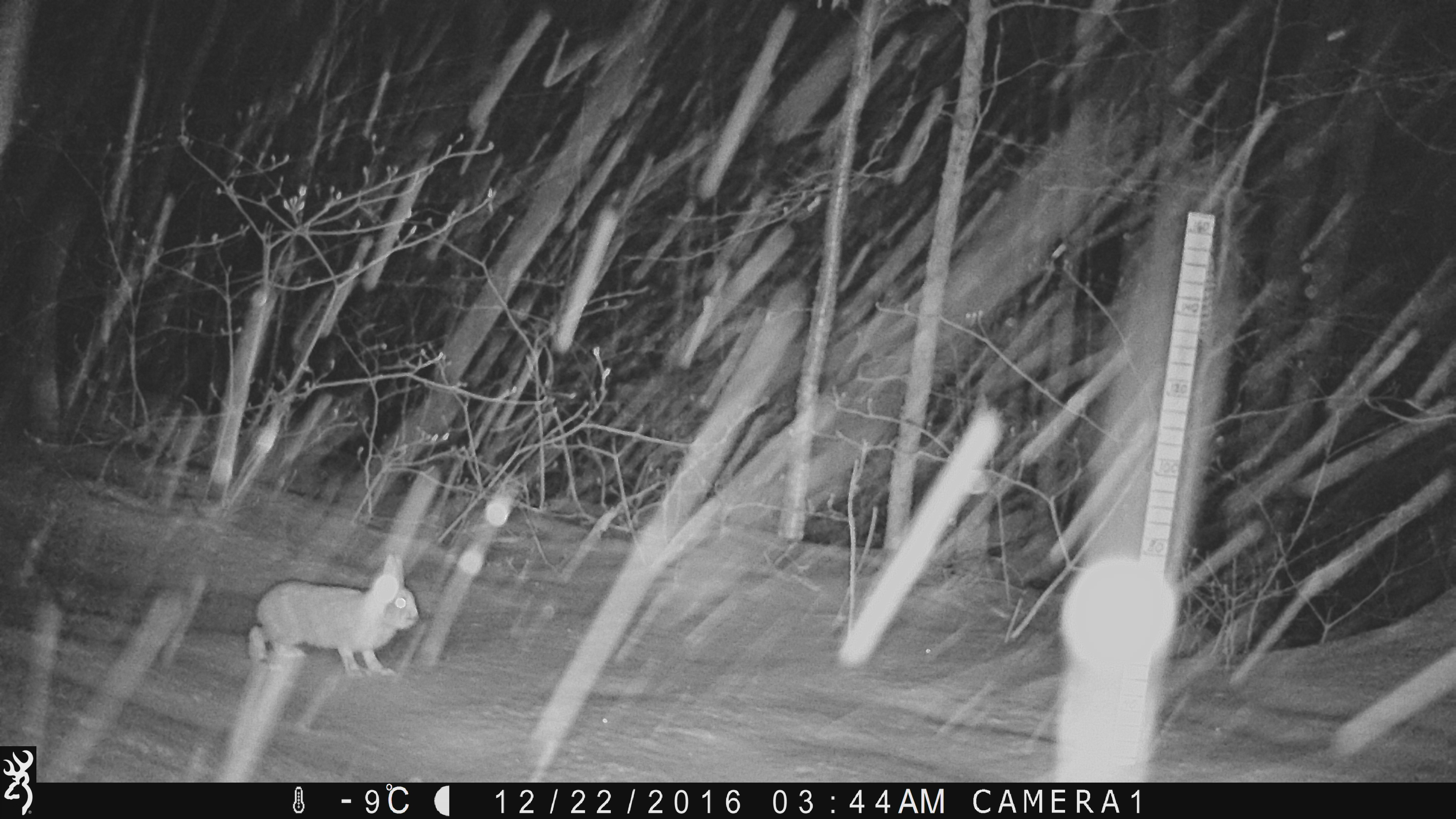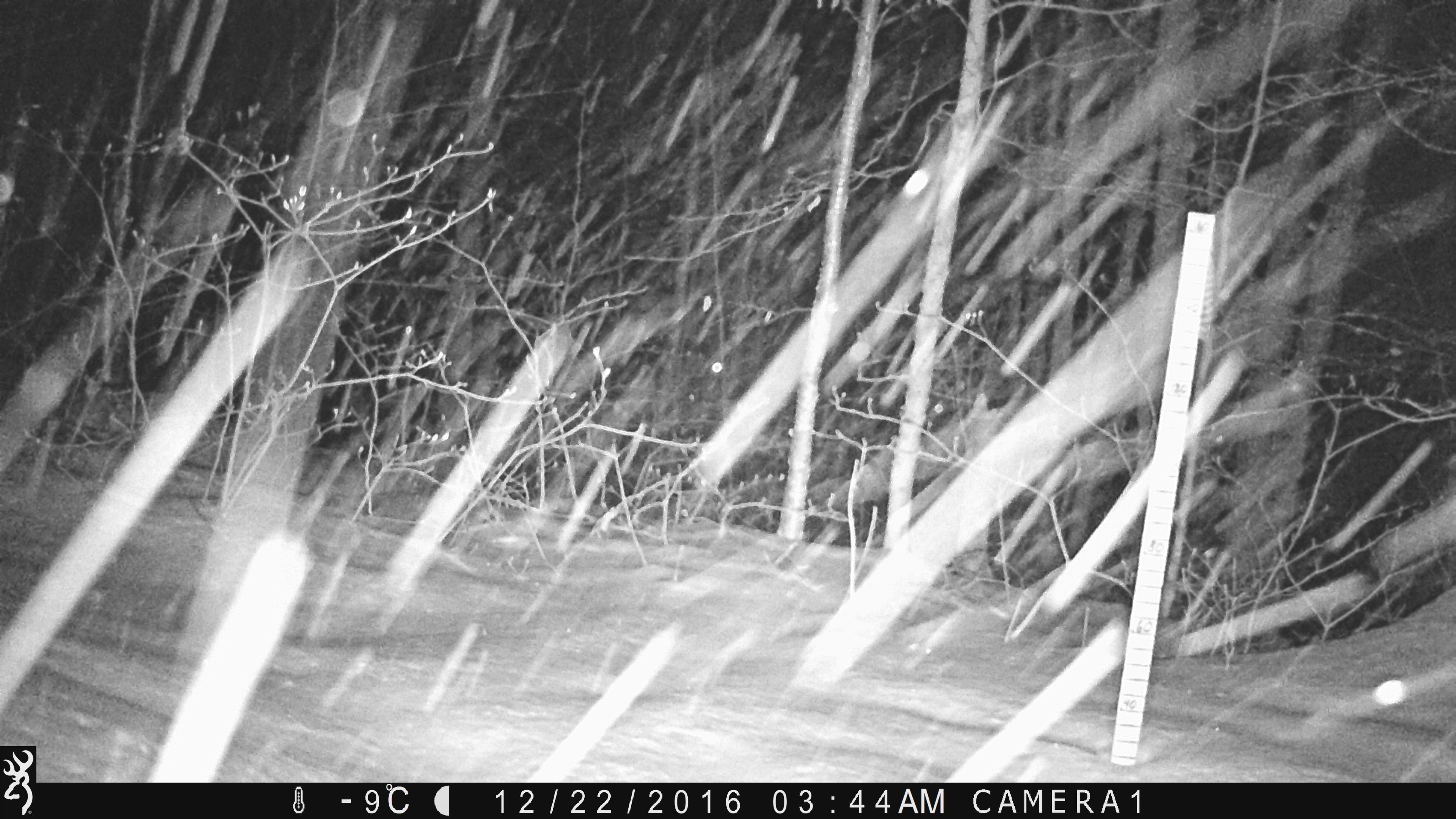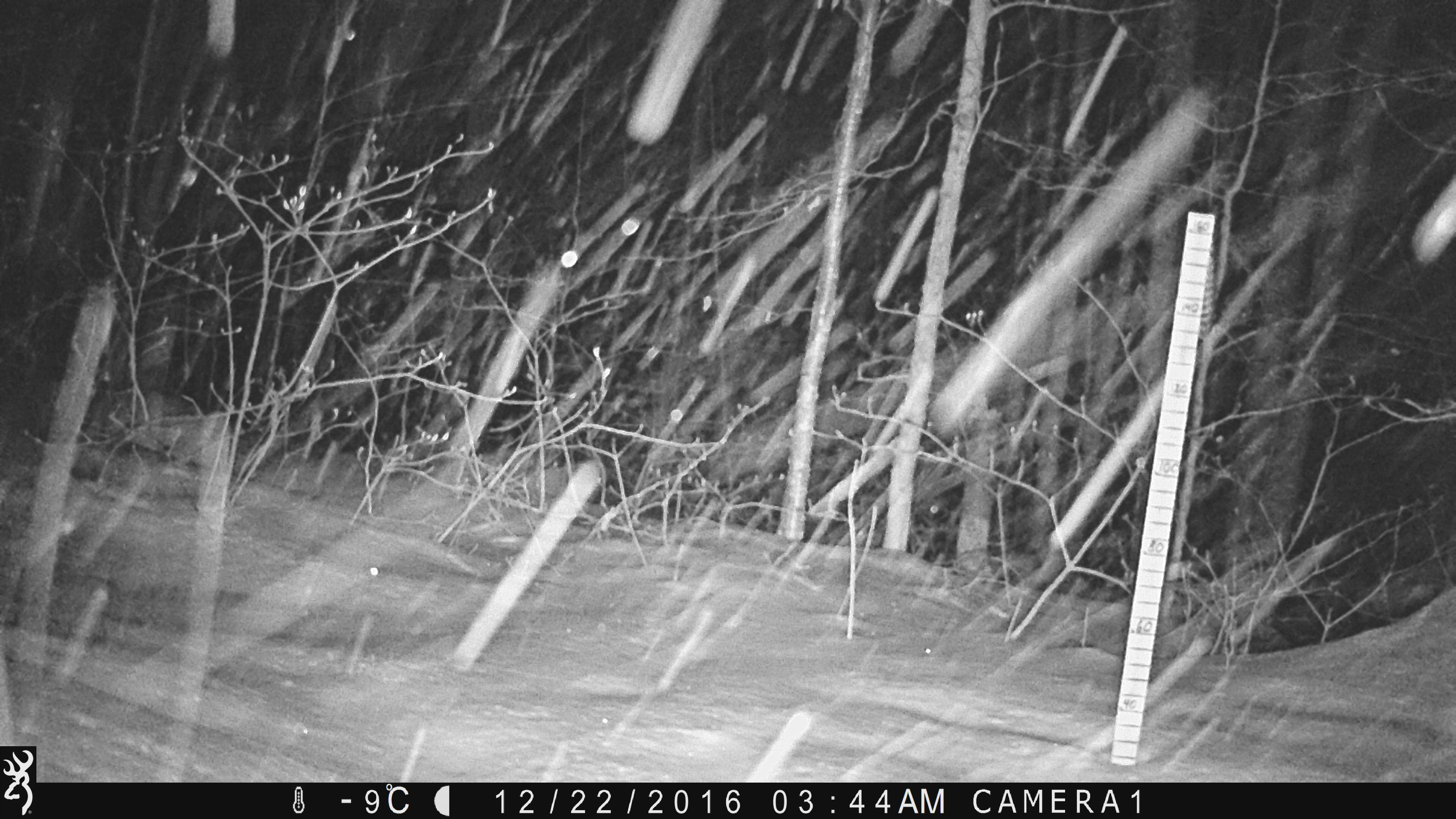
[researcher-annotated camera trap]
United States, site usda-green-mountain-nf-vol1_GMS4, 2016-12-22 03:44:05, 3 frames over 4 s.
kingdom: Animalia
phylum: Chordata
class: Mammalia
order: Lagomorpha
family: Leporidae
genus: Lepus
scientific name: Lepus americanus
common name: snowshoe hare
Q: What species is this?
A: Snowshoe hare (Lepus americanus).